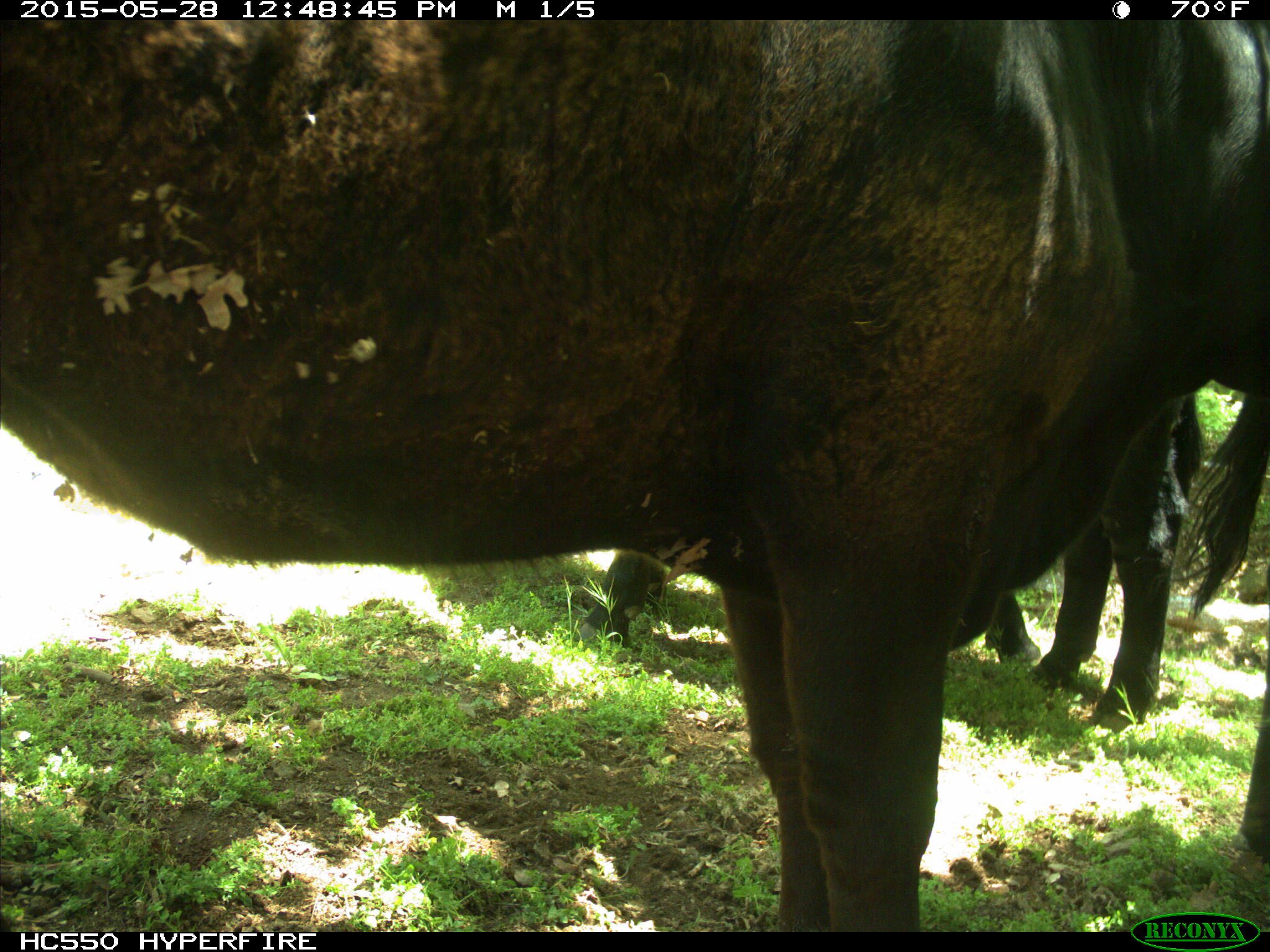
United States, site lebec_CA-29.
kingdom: Animalia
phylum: Chordata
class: Mammalia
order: Artiodactyla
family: Bovidae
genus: Bos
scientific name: Bos taurus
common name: domestic cow